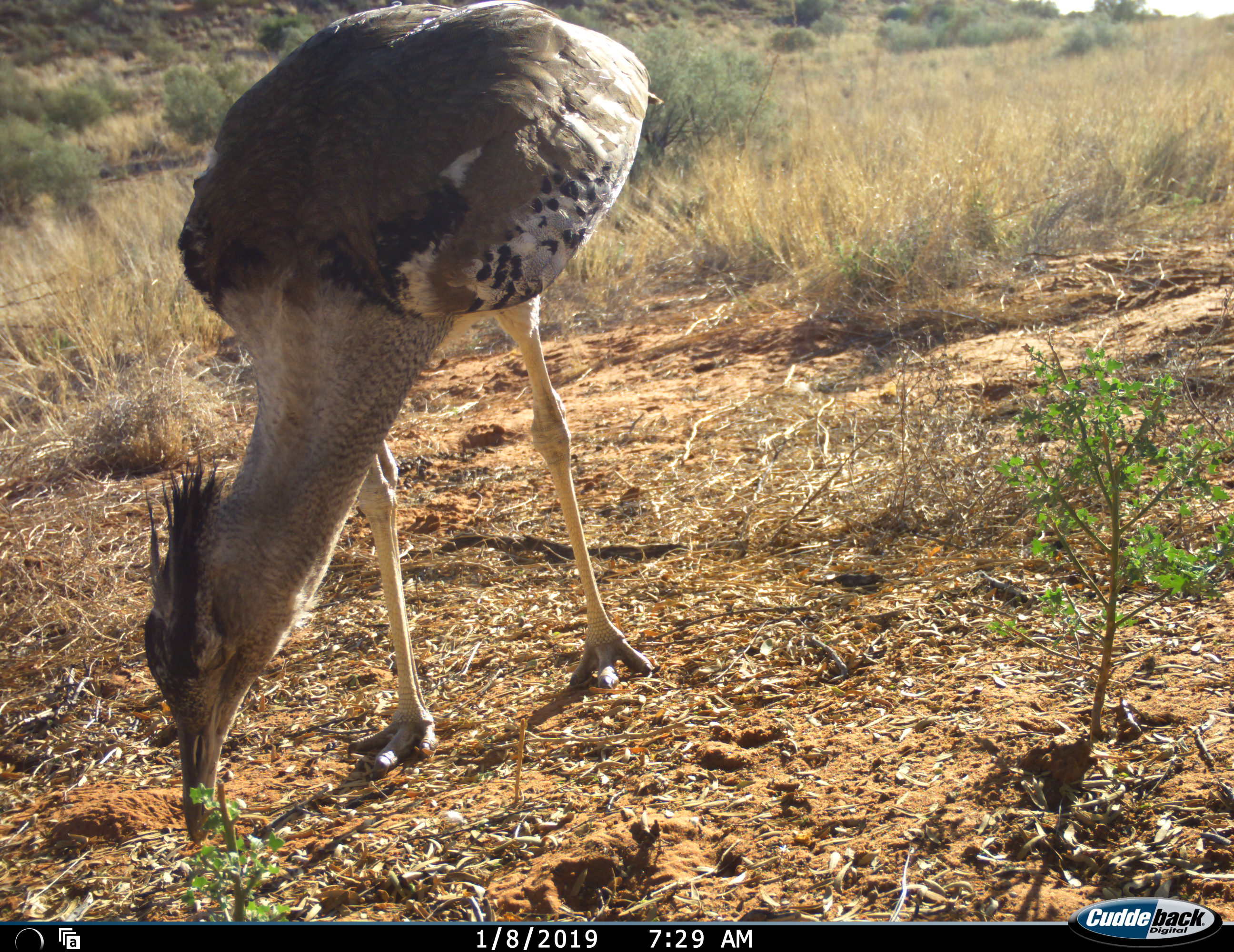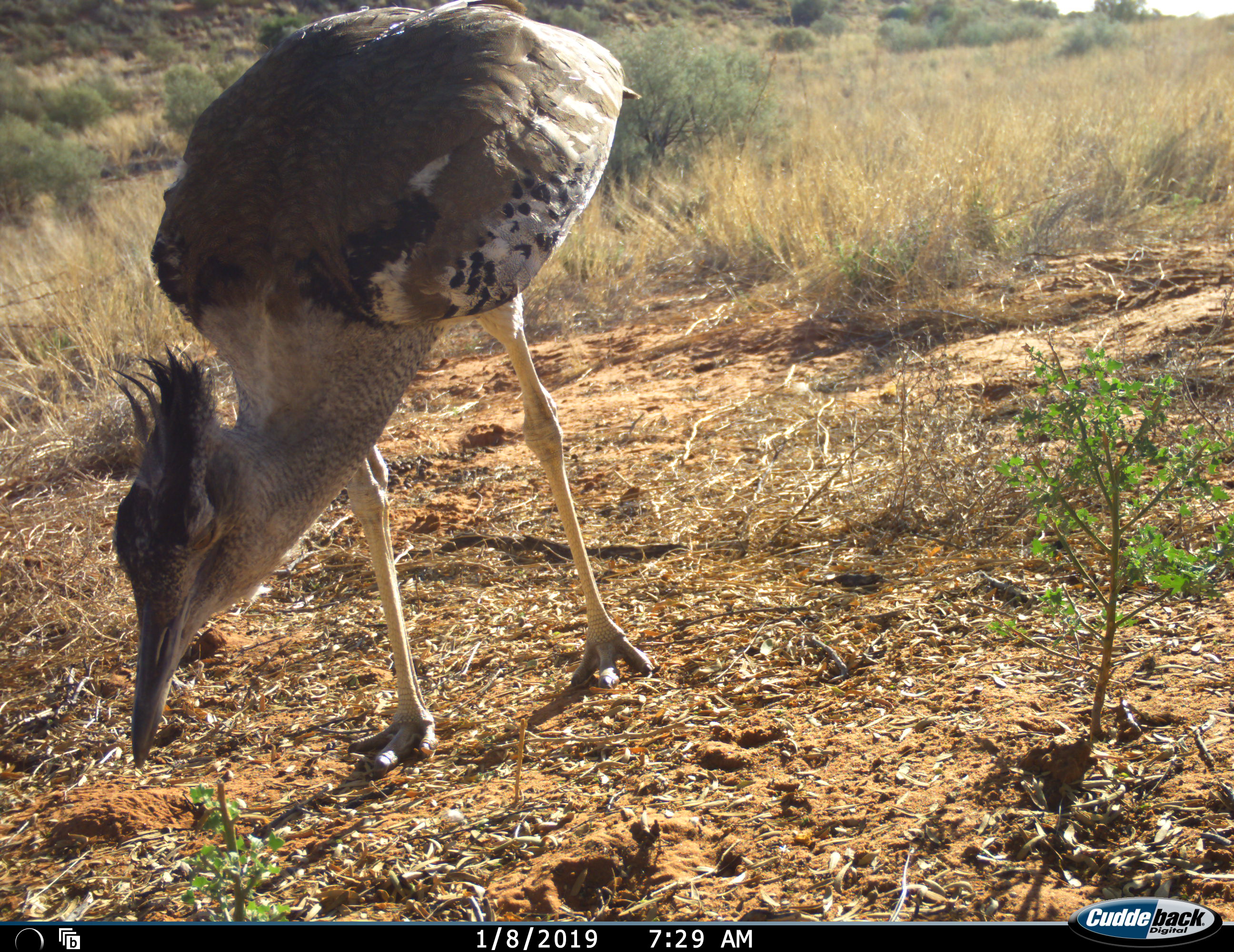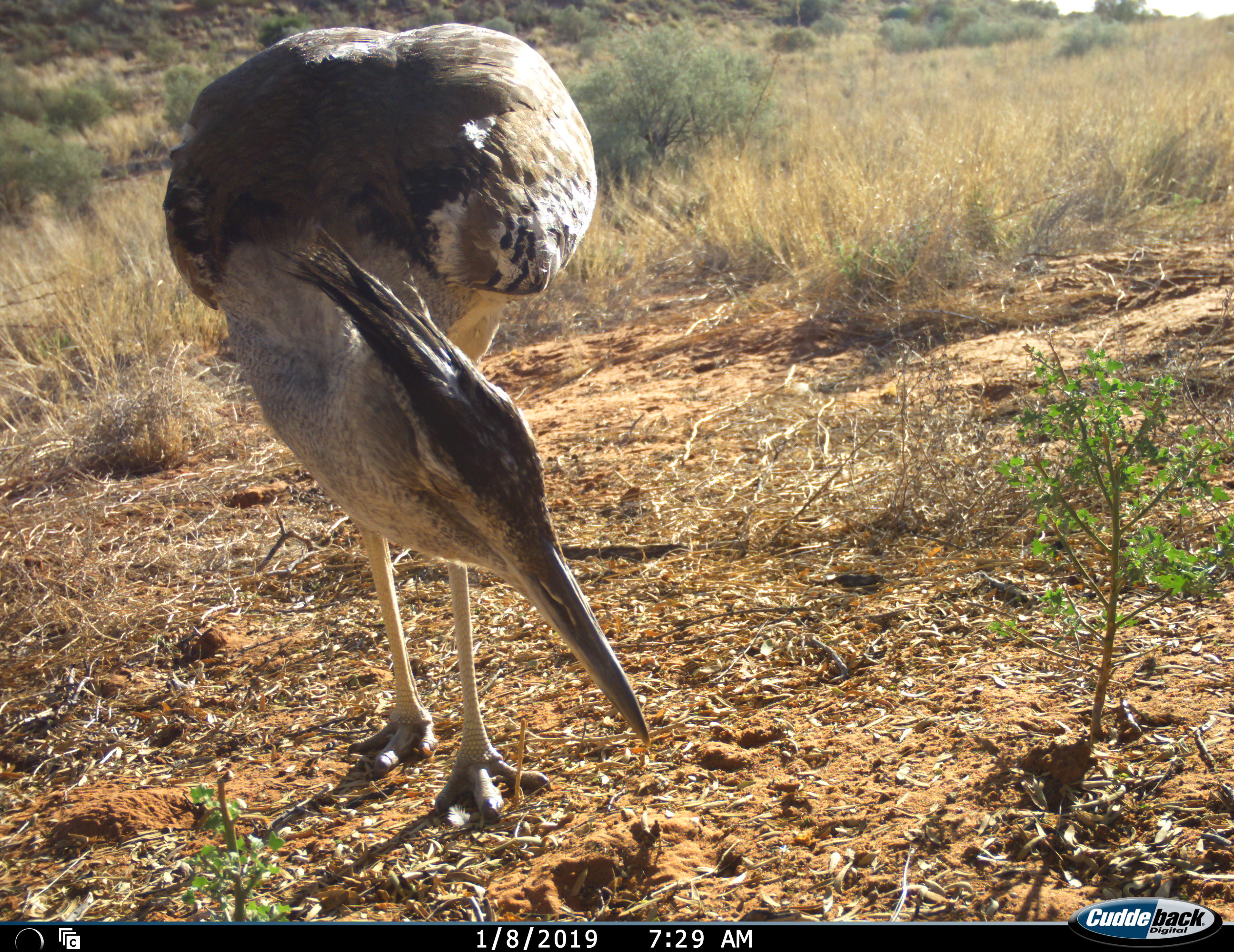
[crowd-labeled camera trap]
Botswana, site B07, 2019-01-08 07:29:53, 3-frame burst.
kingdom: Animalia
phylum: Chordata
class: Aves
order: Otidiformes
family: Otididae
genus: Ardeotis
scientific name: Ardeotis kori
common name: kori bustard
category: bustardkori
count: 1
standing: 20%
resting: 0%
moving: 0%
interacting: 0%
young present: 0%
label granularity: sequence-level